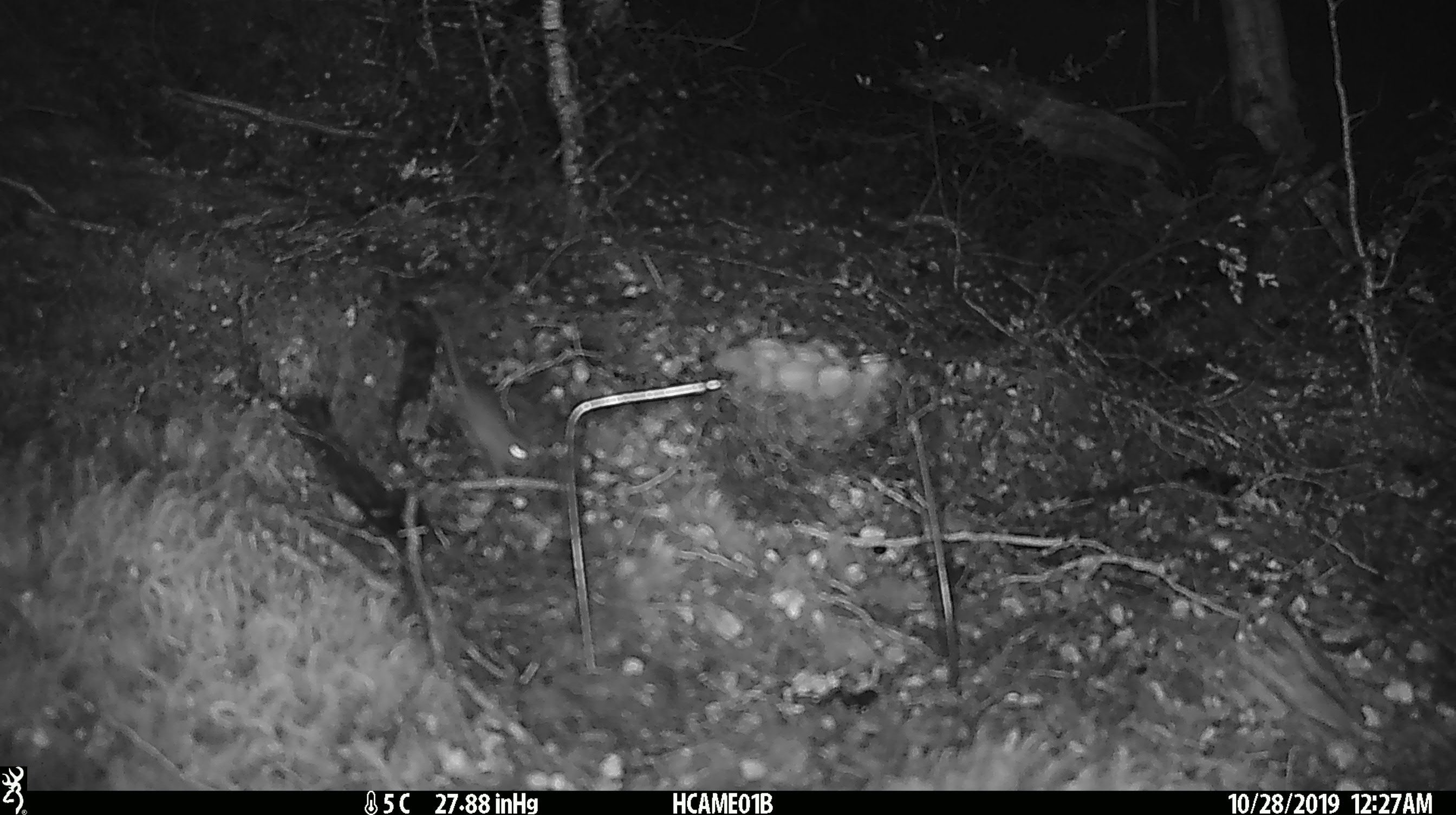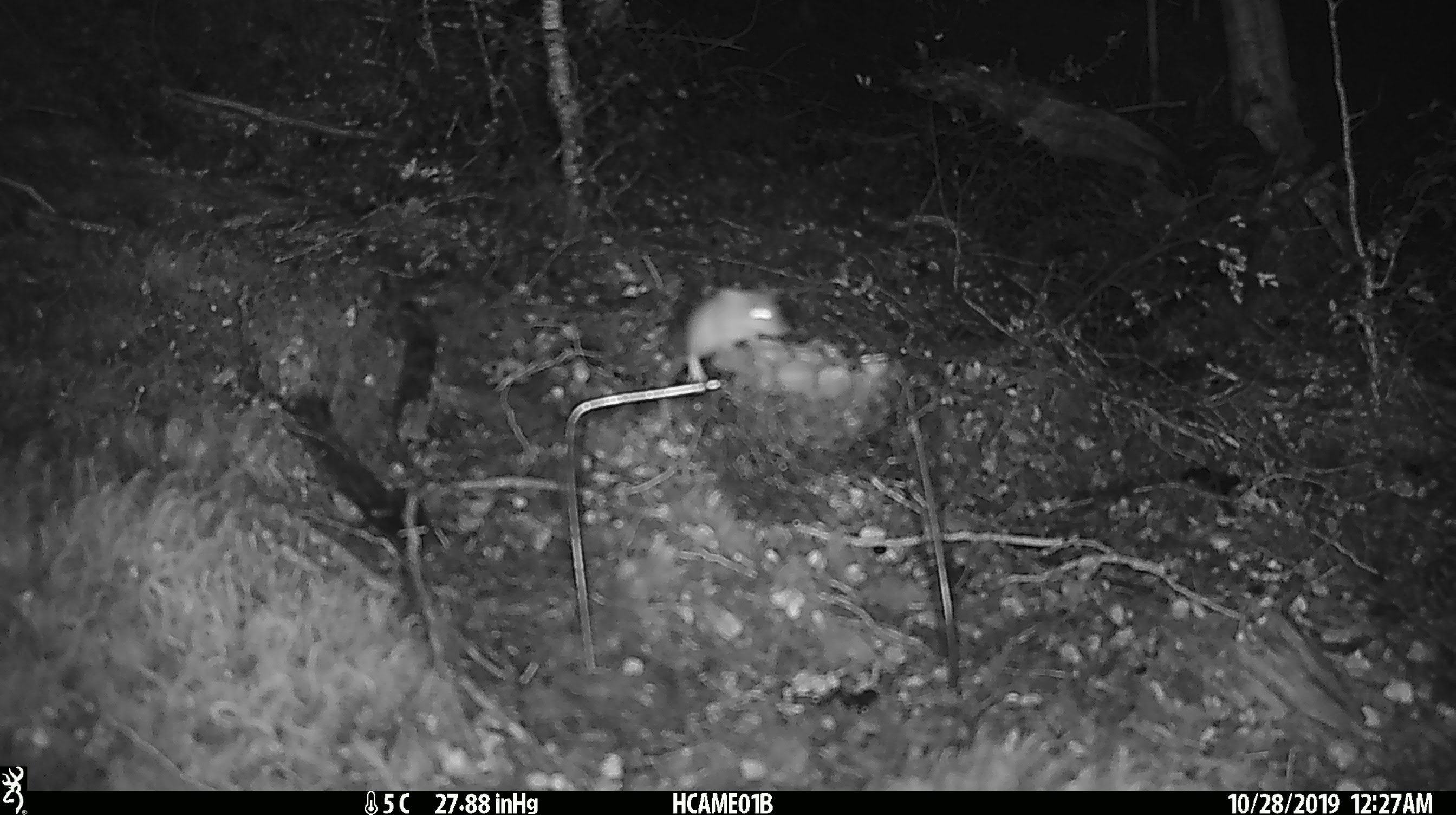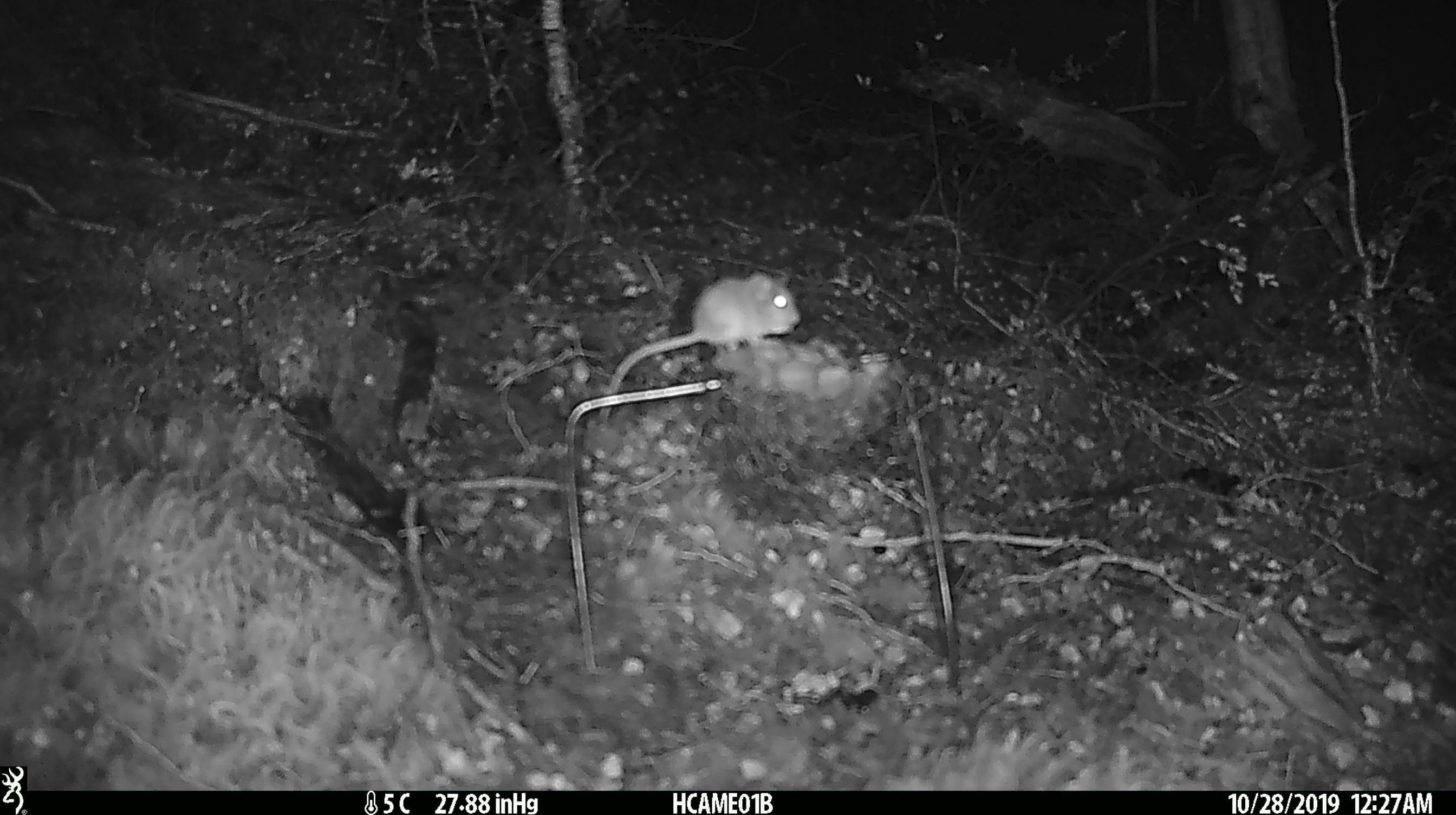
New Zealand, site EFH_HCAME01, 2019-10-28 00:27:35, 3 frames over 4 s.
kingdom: Animalia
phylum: Chordata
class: Mammalia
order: Rodentia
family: Muridae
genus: Mus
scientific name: Mus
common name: mouse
Mouse (Mus).